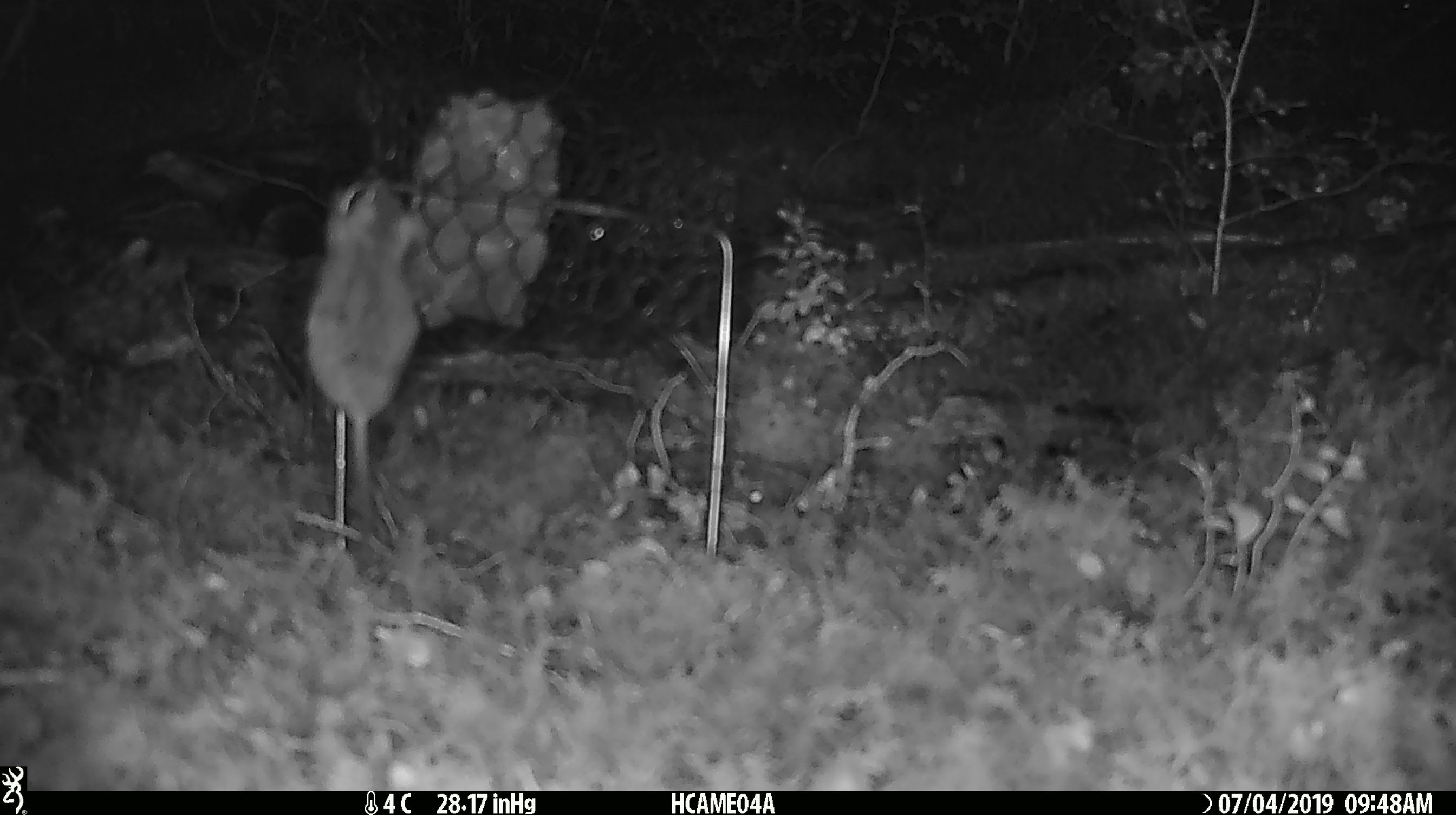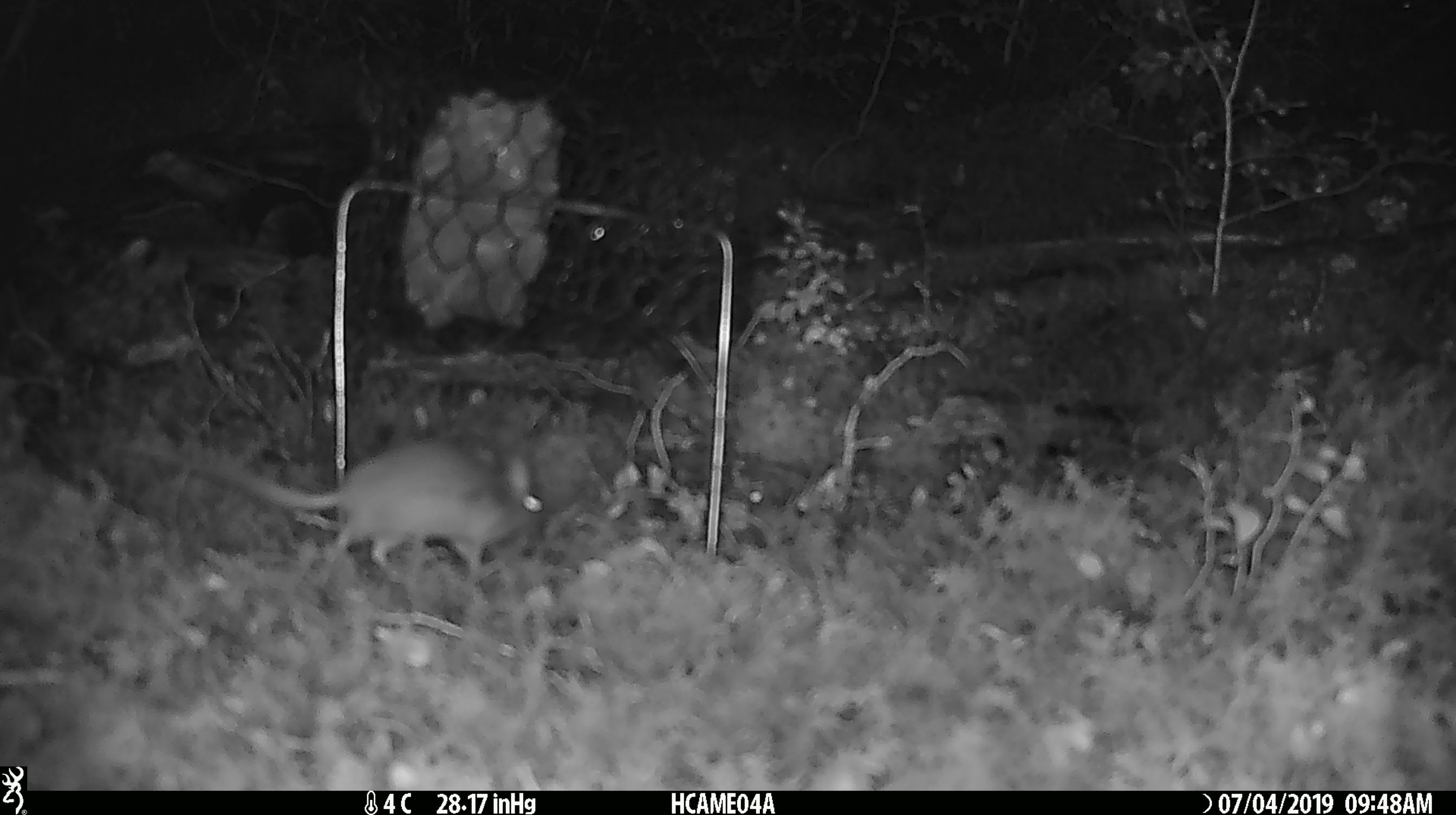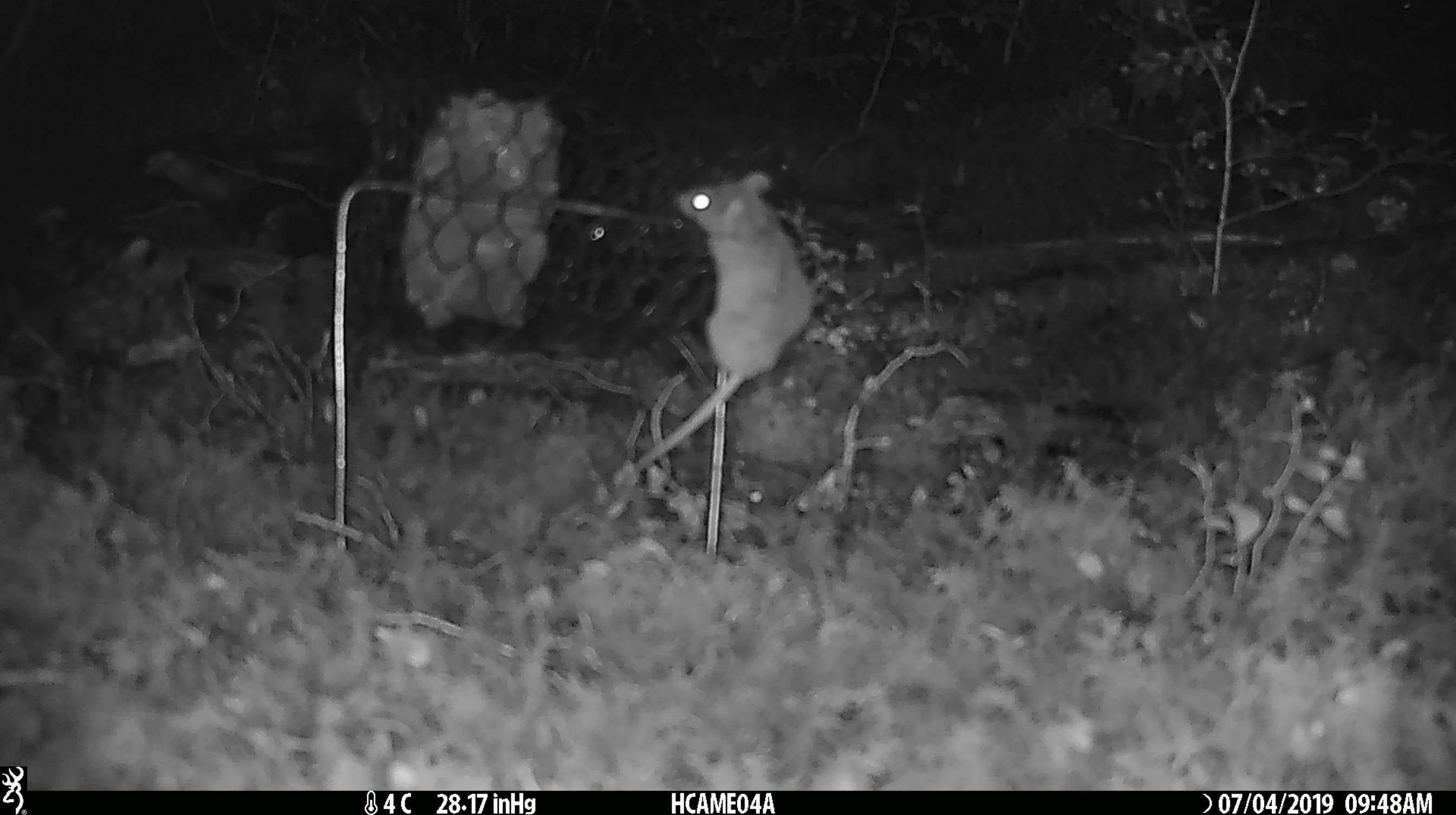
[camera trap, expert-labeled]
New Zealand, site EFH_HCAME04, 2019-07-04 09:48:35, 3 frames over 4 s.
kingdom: Animalia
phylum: Chordata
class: Mammalia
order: Rodentia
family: Muridae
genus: Mus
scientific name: Mus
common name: mouse